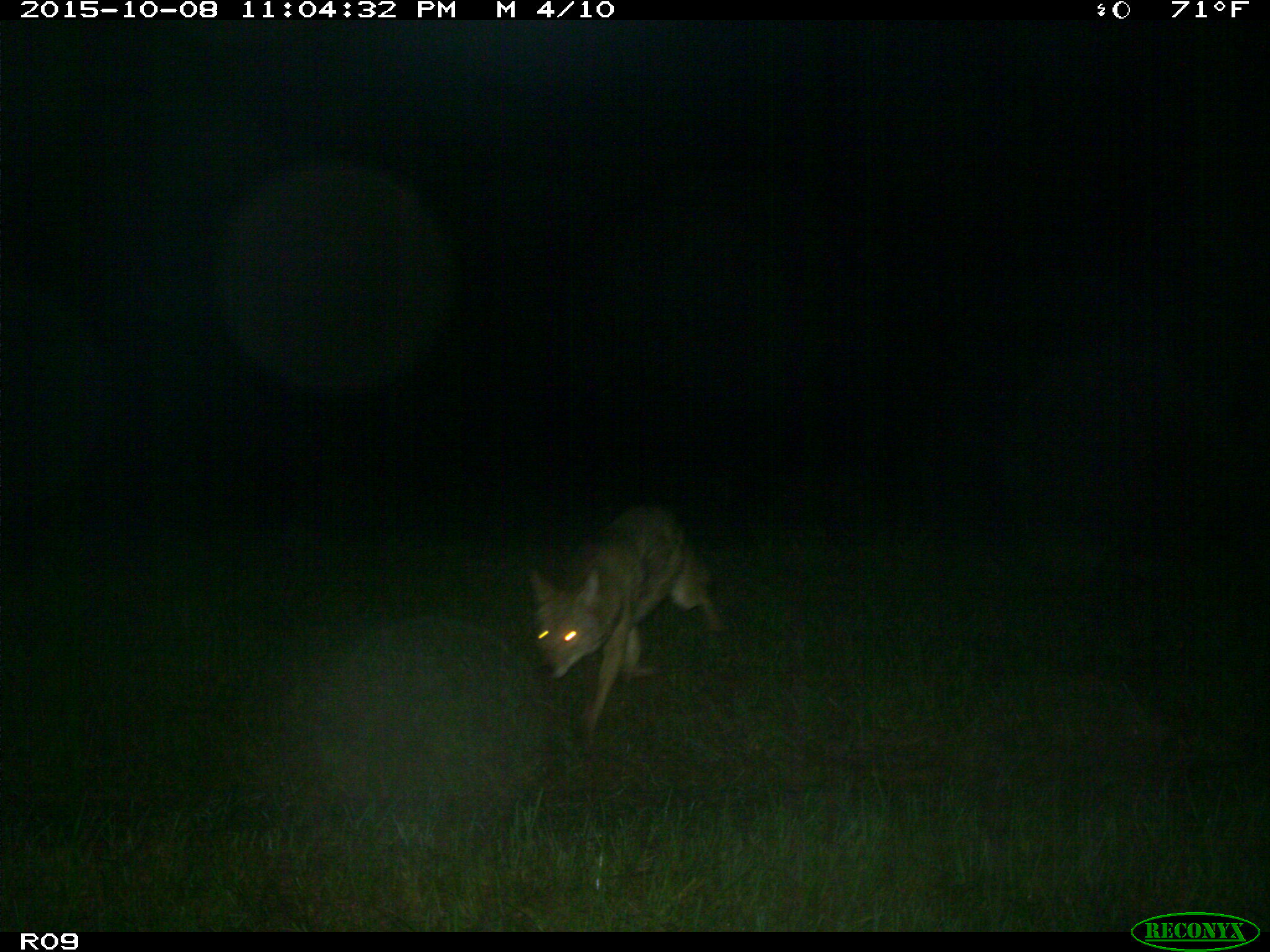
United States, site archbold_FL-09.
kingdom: Animalia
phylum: Chordata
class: Mammalia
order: Carnivora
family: Canidae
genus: Canis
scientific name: Canis latrans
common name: coyote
Canis latrans (coyote).